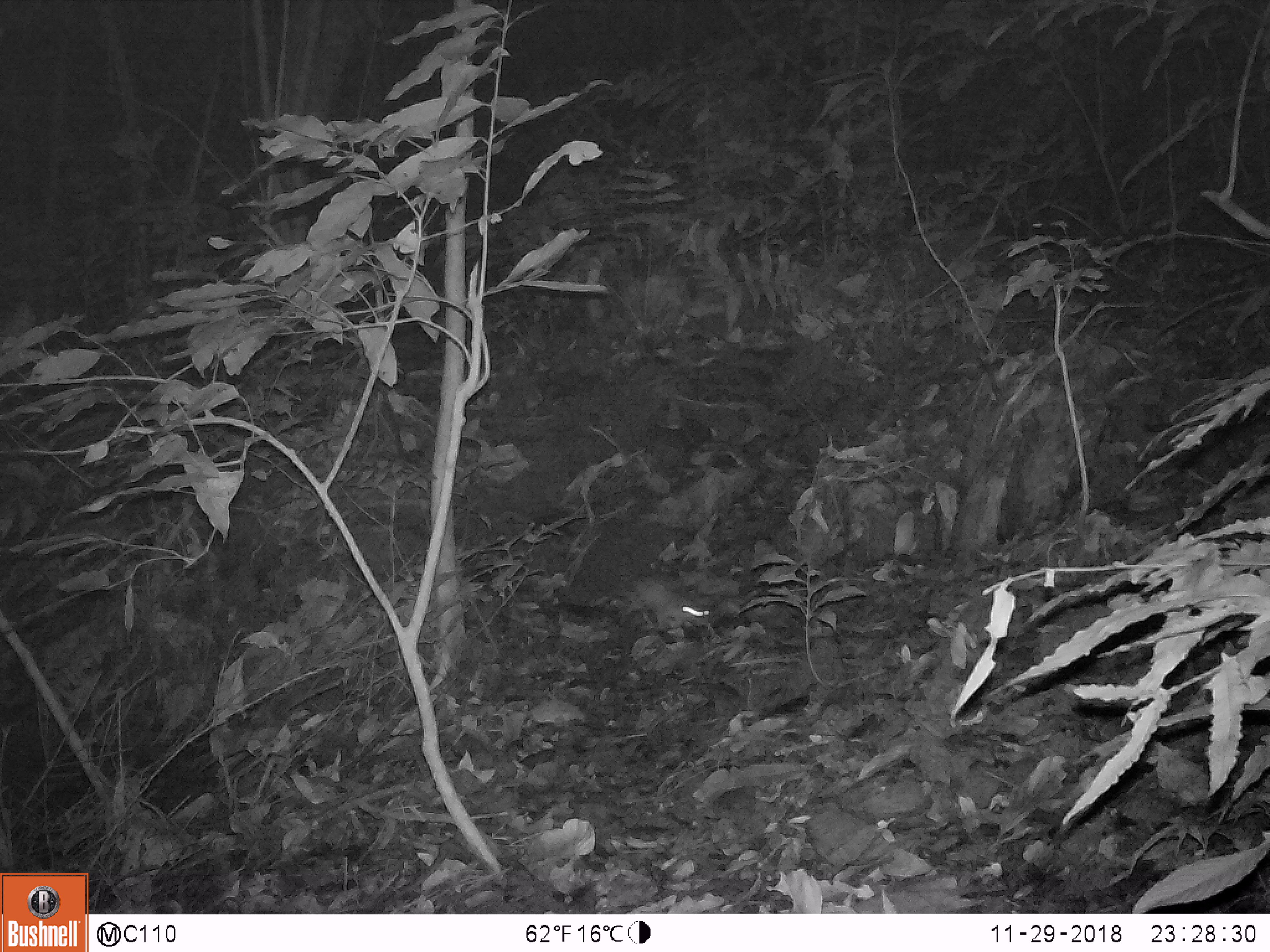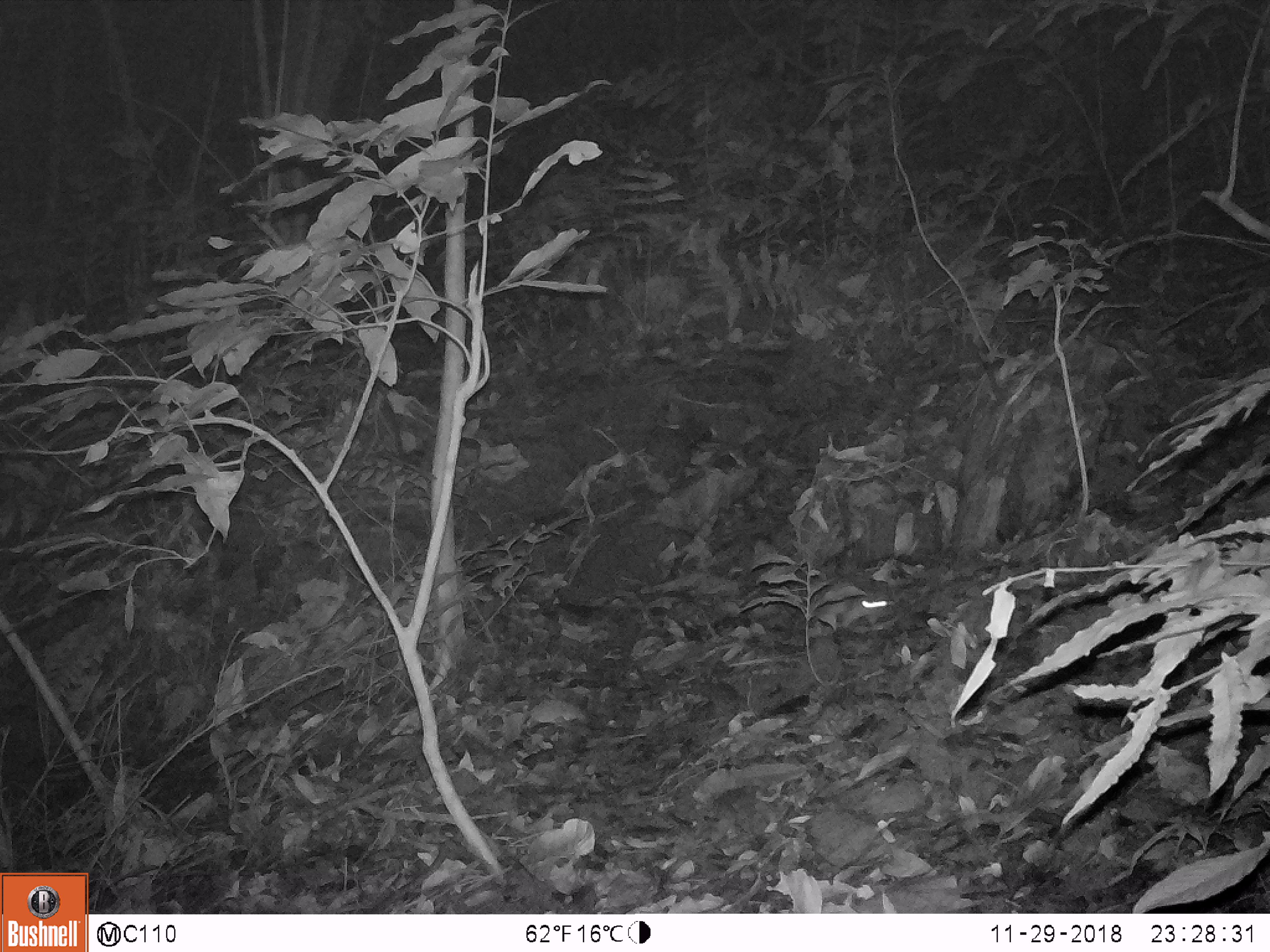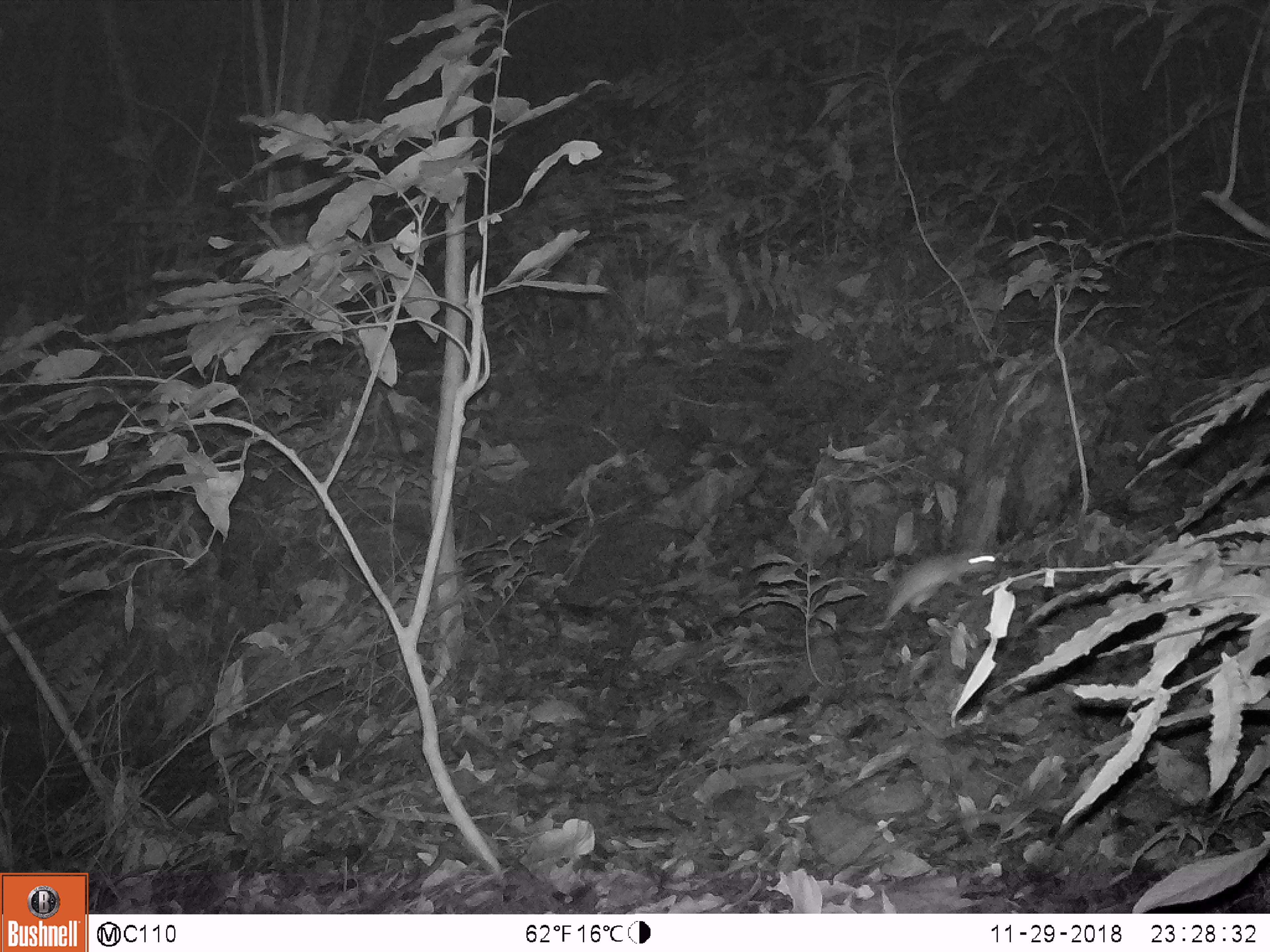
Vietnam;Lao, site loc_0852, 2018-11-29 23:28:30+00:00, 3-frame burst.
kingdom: Animalia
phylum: Chordata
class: Mammalia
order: Rodentia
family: Muridae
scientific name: Muridae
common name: old-world mice and rats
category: unidentified murid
Unidentified murid (old-world mice and rats) (Muridae). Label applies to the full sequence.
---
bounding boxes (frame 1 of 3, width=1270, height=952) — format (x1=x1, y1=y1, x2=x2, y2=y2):
unidentified murid: (x1=630, y1=572, x2=710, y2=632)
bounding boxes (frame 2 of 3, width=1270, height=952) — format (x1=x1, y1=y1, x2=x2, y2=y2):
unidentified murid: (x1=810, y1=593, x2=889, y2=627)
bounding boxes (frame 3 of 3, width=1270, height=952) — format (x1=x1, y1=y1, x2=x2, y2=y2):
unidentified murid: (x1=880, y1=549, x2=995, y2=618)